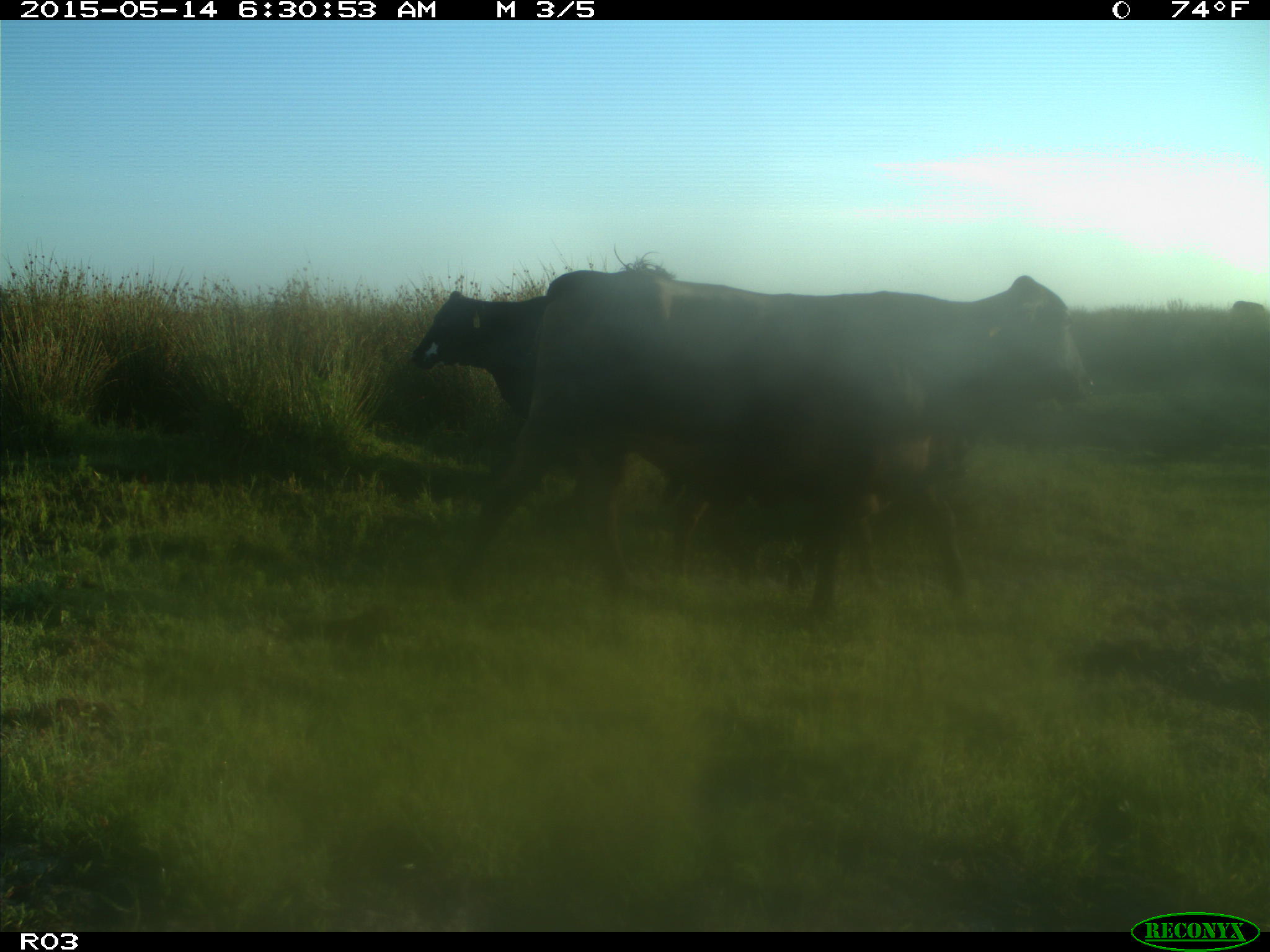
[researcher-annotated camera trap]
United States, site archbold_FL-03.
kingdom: Animalia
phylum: Chordata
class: Mammalia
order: Artiodactyla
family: Bovidae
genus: Bos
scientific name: Bos taurus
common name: domestic cow